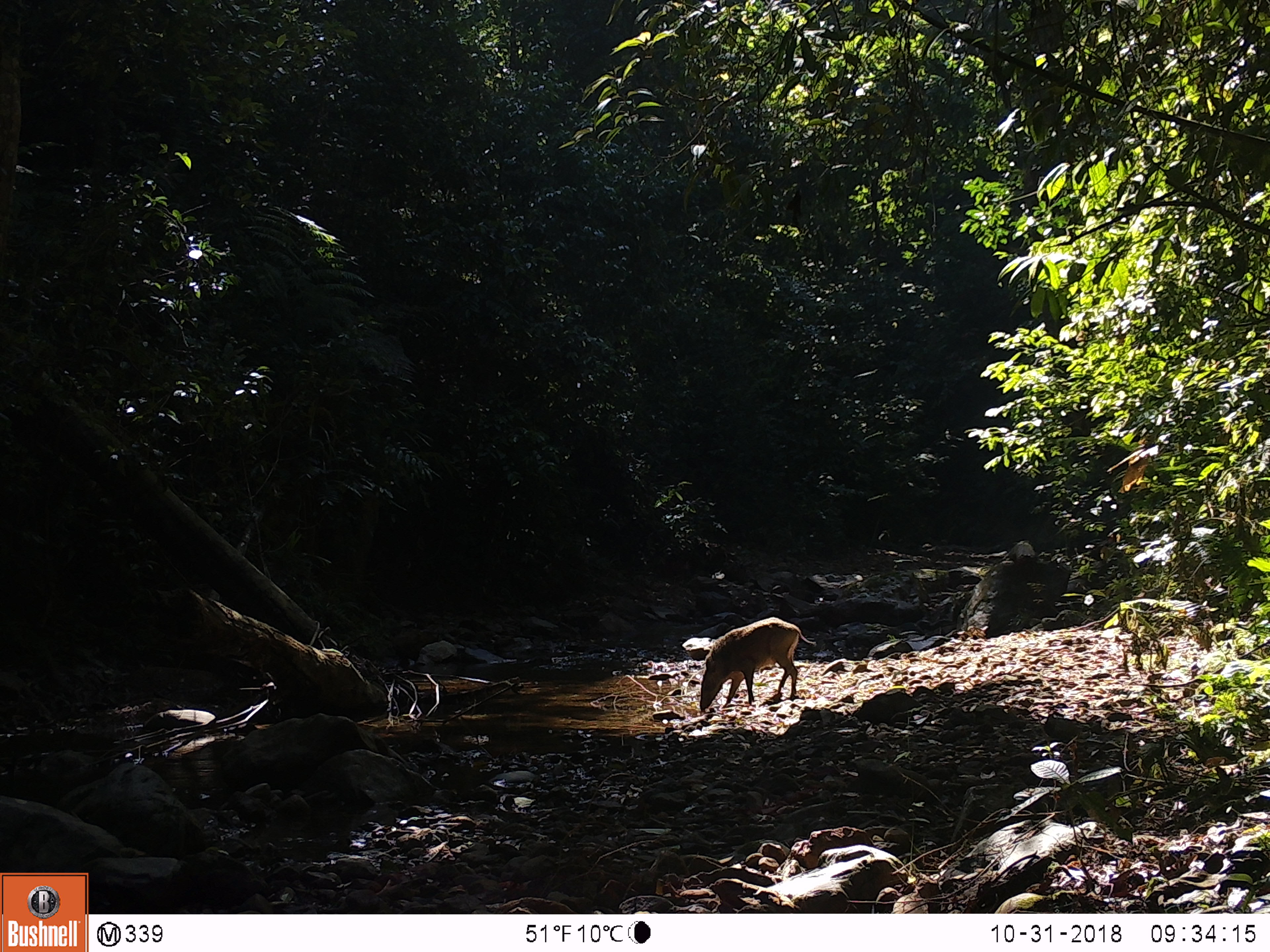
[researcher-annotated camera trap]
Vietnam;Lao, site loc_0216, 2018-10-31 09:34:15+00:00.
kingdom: Animalia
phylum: Chordata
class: Mammalia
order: Artiodactyla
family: Suidae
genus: Sus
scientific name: Sus scrofa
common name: eurasian wild pig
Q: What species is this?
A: Eurasian wild pig (Sus scrofa).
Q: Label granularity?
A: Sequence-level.